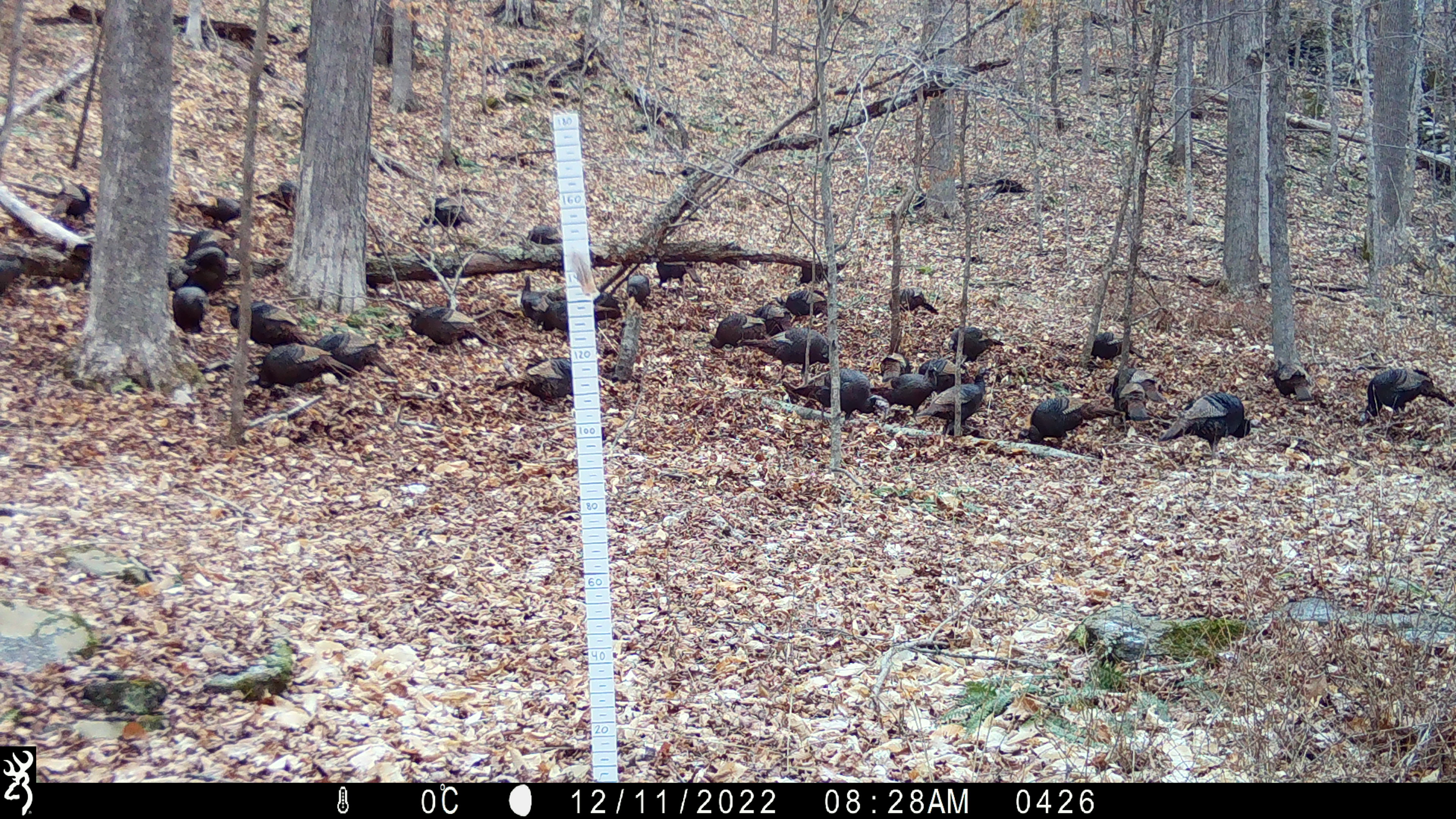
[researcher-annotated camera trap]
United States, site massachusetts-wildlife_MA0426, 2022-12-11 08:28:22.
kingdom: Animalia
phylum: Chordata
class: Aves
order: Galliformes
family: Phasianidae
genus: Meleagris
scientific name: Meleagris gallopavo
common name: wild turkey